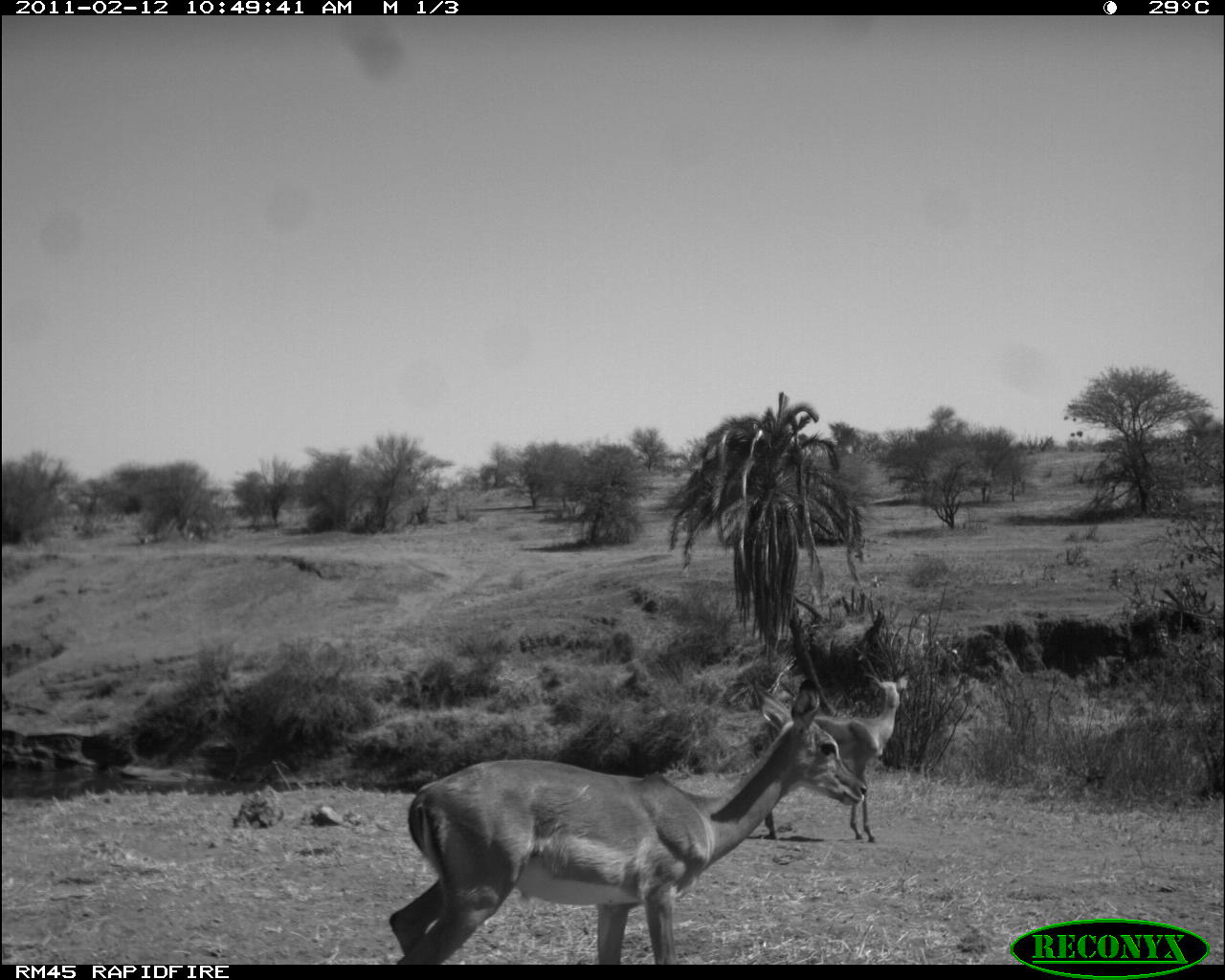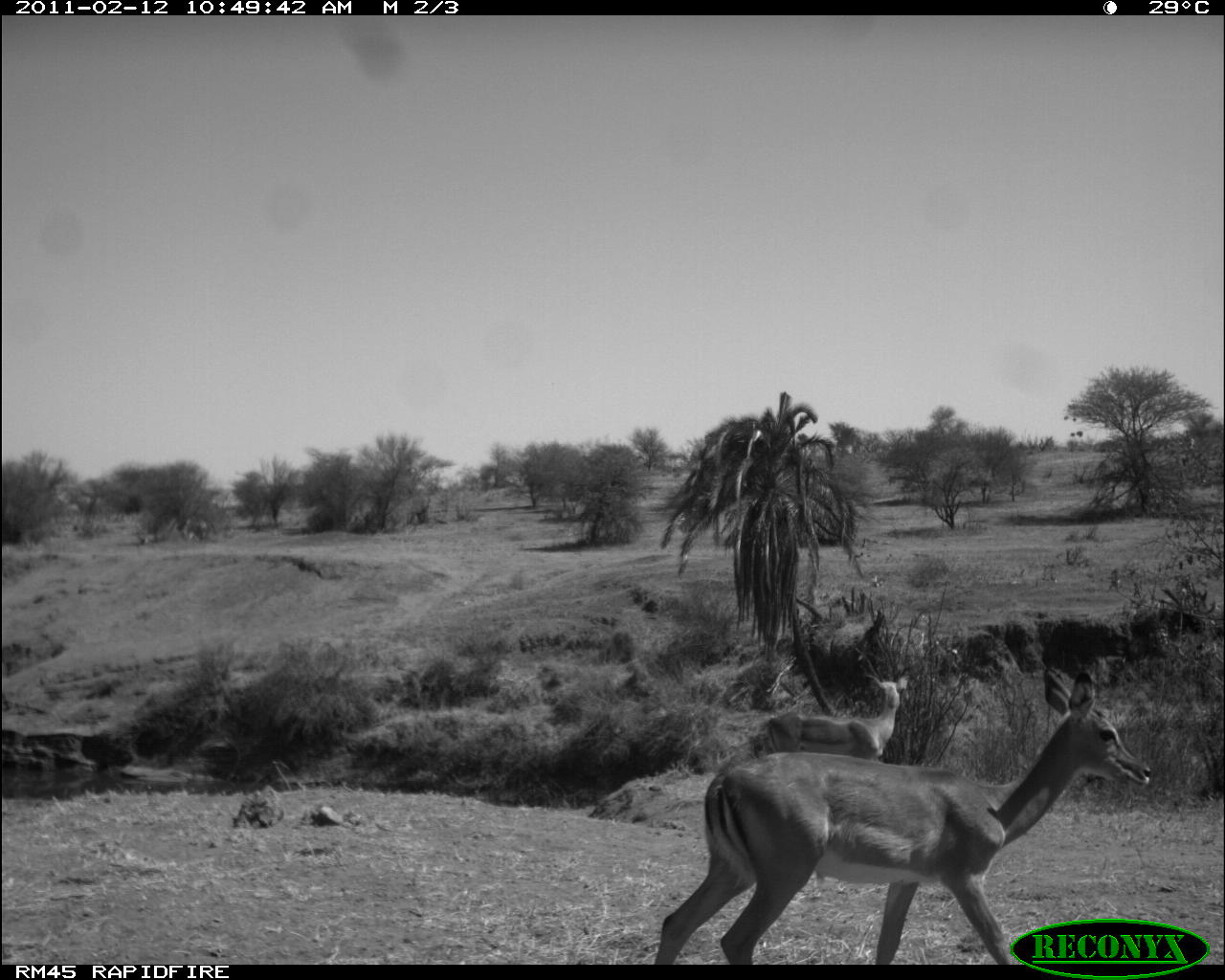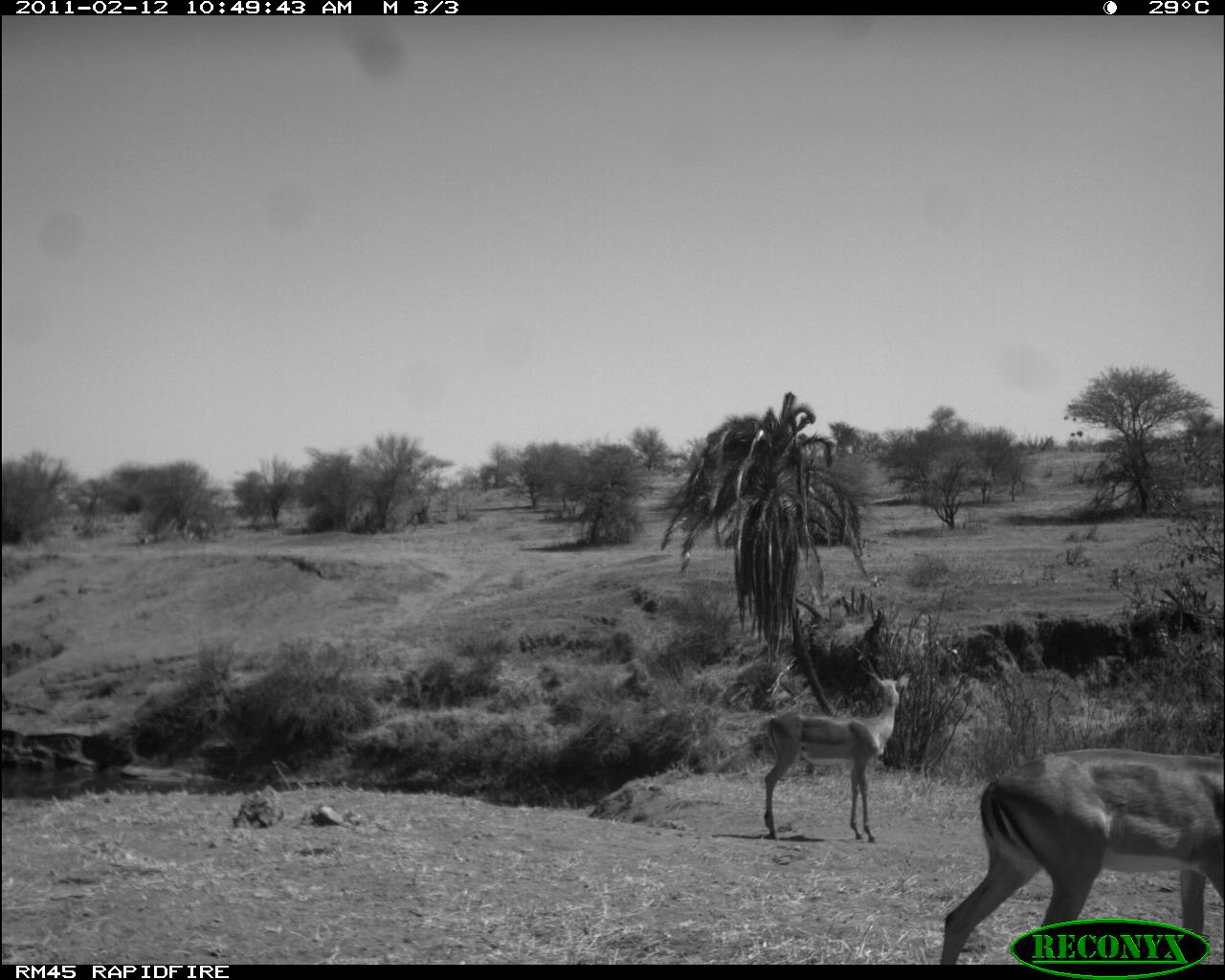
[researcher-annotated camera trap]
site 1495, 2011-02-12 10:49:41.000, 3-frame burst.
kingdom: Animalia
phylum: Chordata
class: Mammalia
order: Artiodactyla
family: Bovidae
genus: Aepyceros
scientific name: Aepyceros melampus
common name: impala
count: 2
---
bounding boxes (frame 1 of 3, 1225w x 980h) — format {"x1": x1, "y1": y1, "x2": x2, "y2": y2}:
aepyceros melampus: {"x1": 386, "y1": 676, "x2": 868, "y2": 962}; {"x1": 764, "y1": 671, "x2": 909, "y2": 843}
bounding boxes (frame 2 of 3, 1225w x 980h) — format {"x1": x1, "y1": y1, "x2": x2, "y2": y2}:
aepyceros melampus: {"x1": 655, "y1": 665, "x2": 1152, "y2": 963}; {"x1": 763, "y1": 672, "x2": 910, "y2": 758}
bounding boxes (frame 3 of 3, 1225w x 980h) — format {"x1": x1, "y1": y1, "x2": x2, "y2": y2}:
aepyceros melampus: {"x1": 939, "y1": 746, "x2": 1225, "y2": 963}; {"x1": 764, "y1": 672, "x2": 912, "y2": 842}